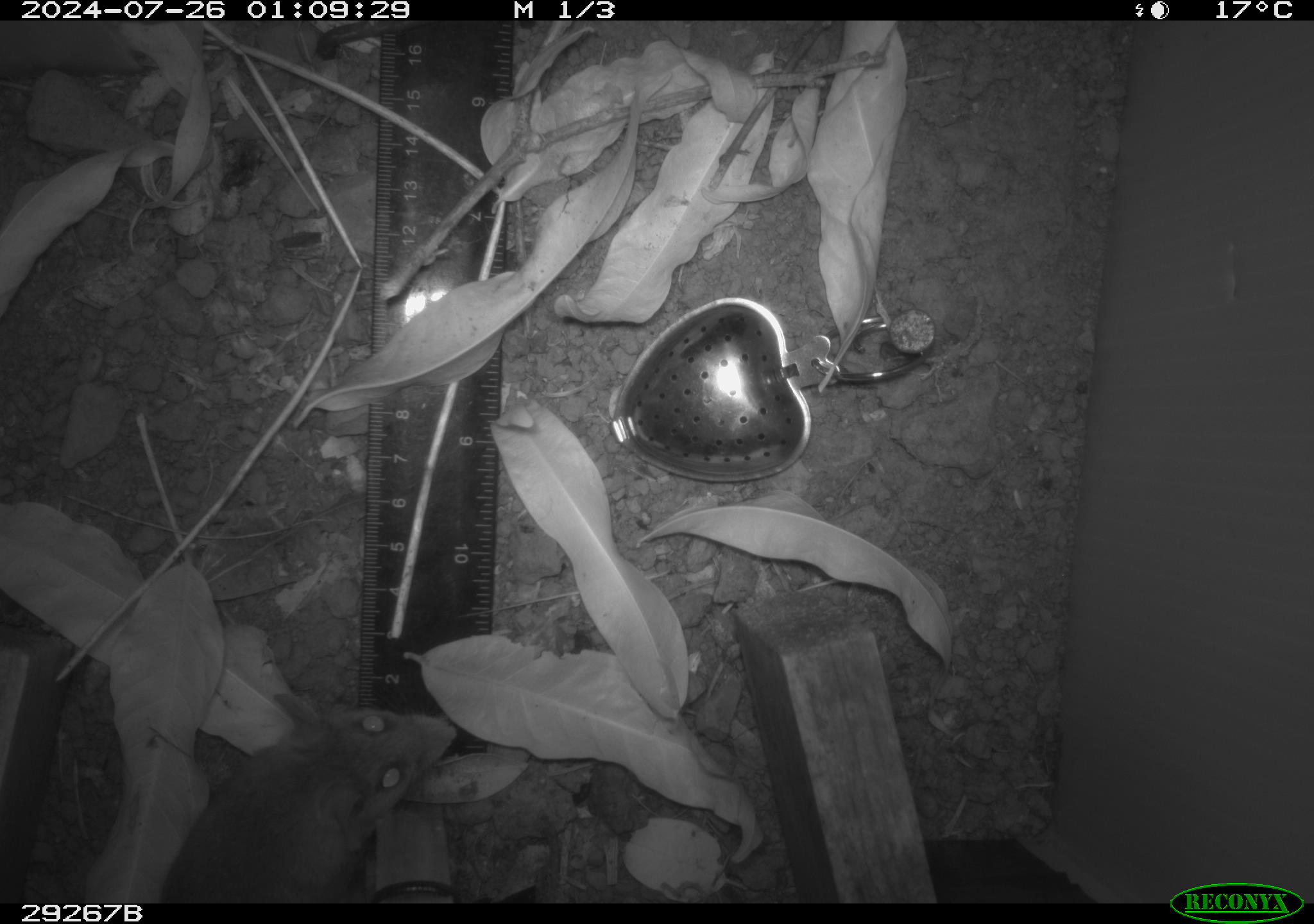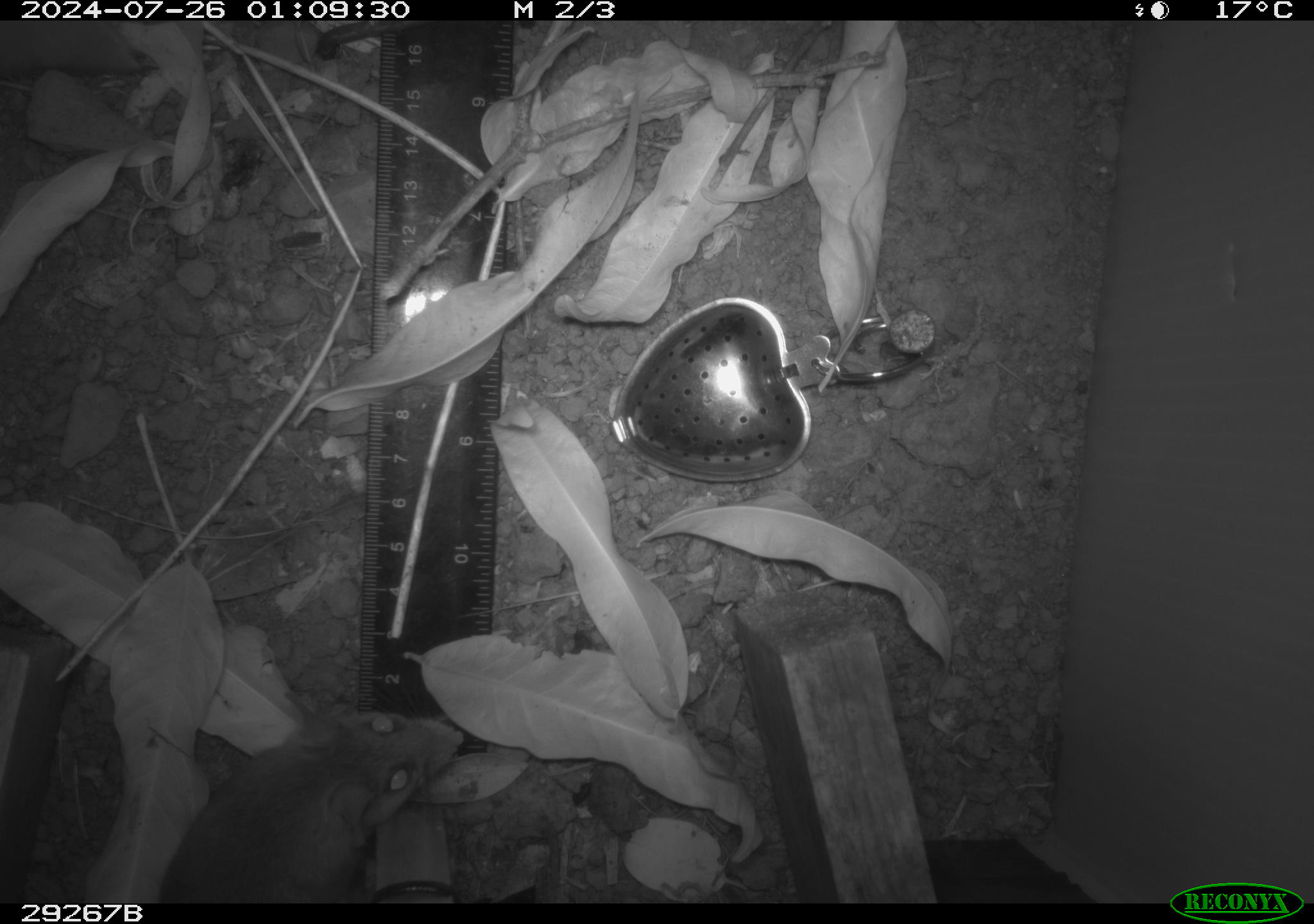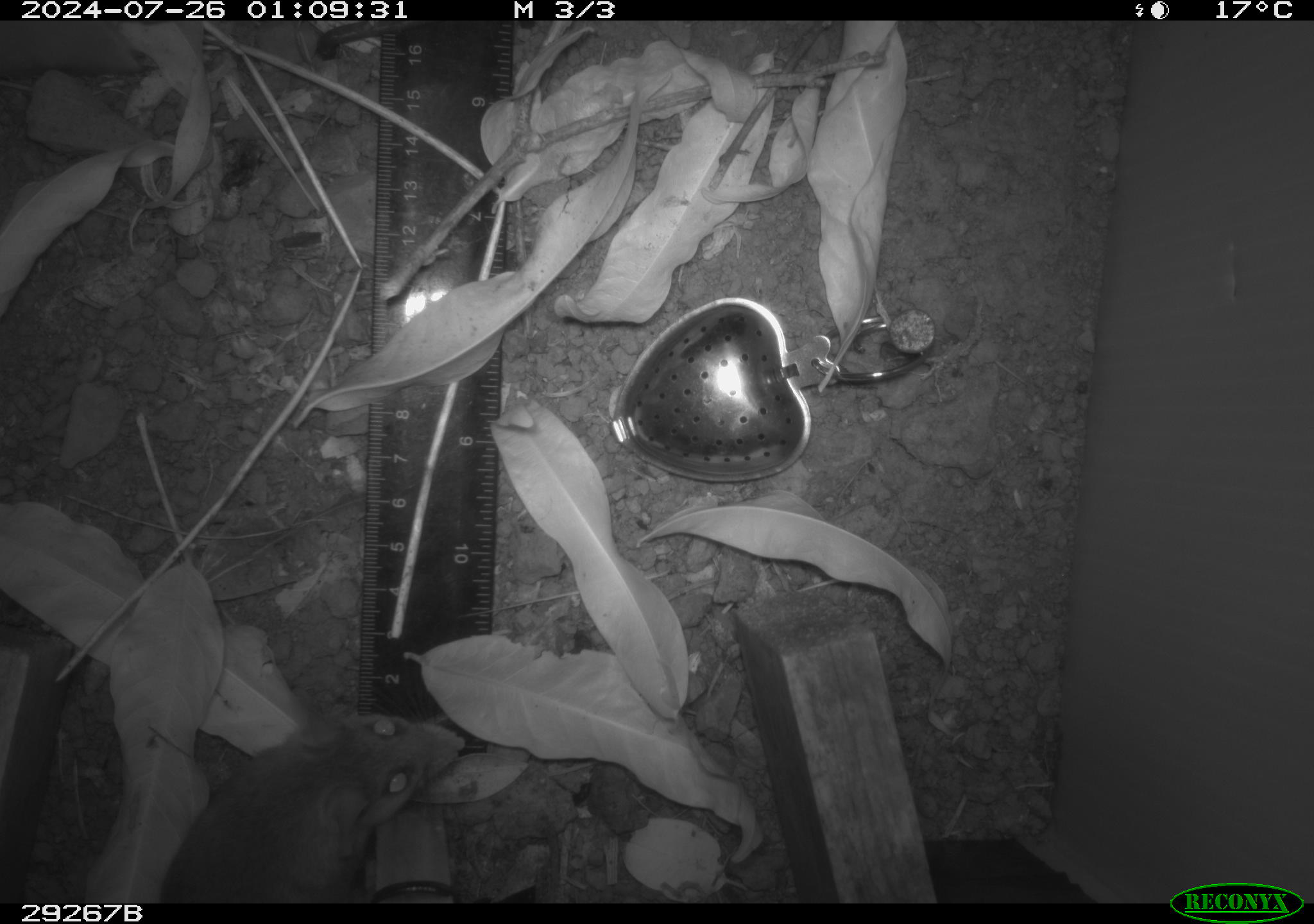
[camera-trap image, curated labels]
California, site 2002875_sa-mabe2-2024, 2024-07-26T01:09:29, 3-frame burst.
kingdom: Animalia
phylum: Chordata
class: Mammalia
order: Rodentia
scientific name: Rodentia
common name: mouse species